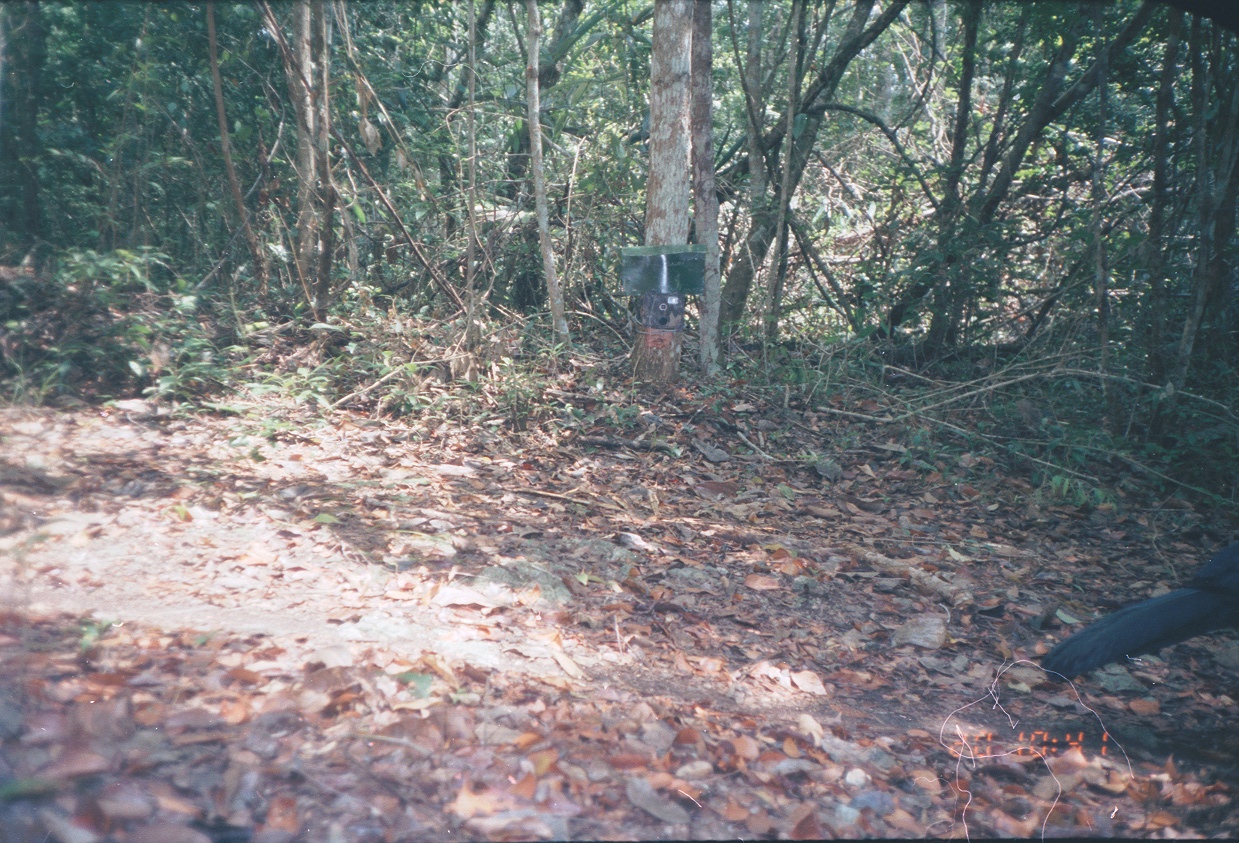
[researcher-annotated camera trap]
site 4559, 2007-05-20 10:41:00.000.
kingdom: Animalia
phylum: Chordata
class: Aves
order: Galliformes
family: Cracidae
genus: Crax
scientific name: Crax rubra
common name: great curassow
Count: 1.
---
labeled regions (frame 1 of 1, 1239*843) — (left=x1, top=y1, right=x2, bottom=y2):
crax rubra: (left=1040, top=540, right=1238, bottom=684)